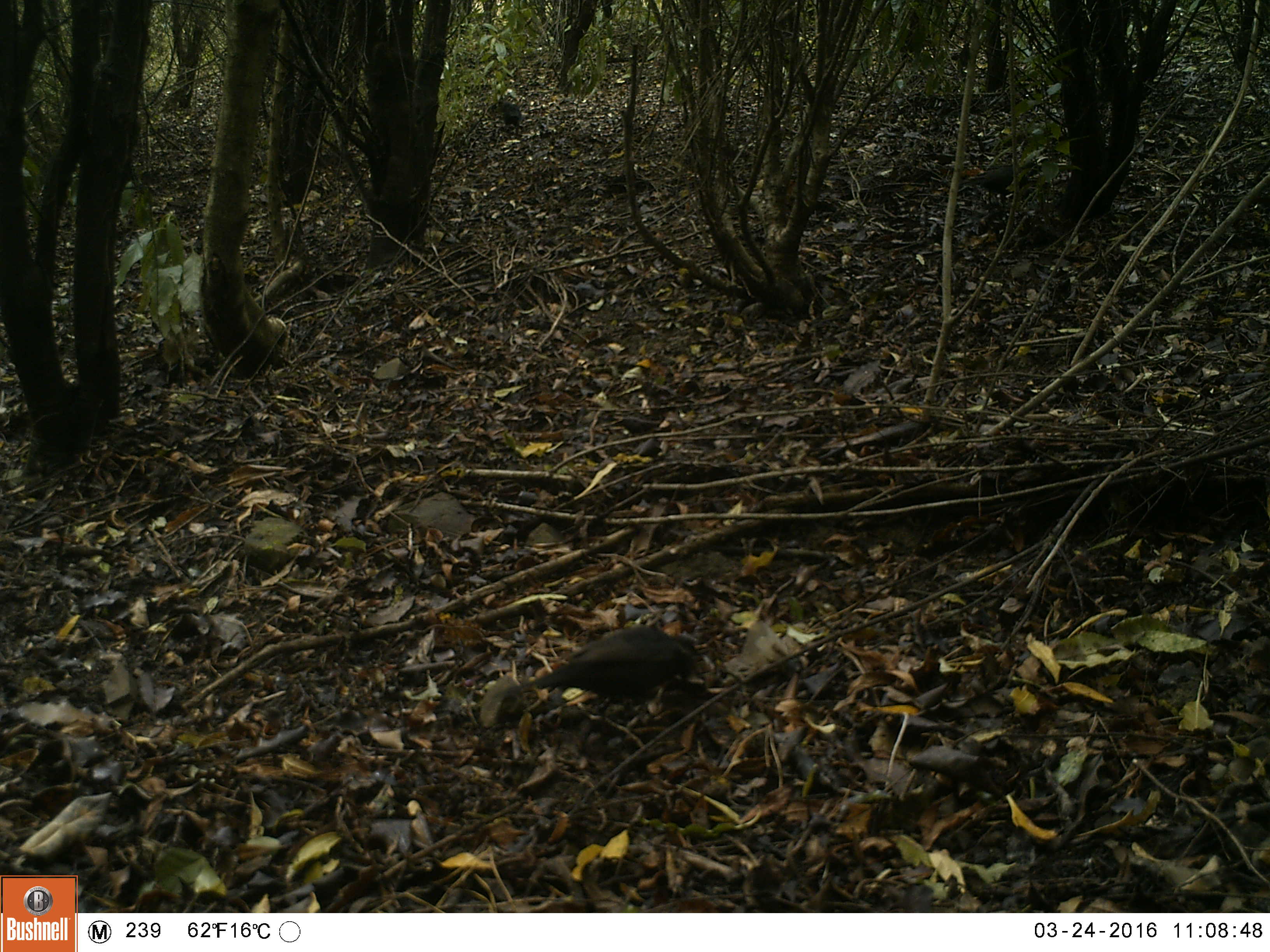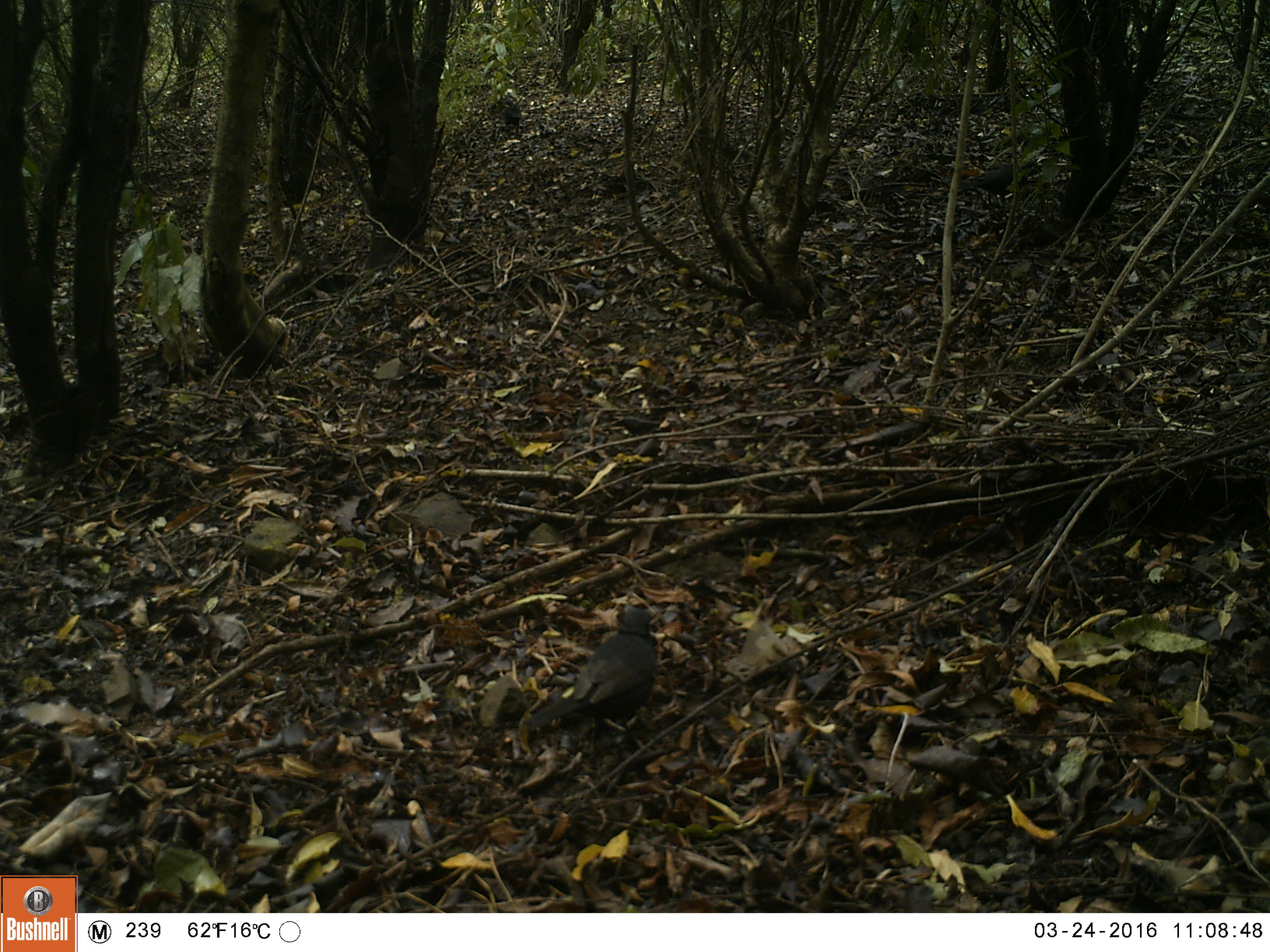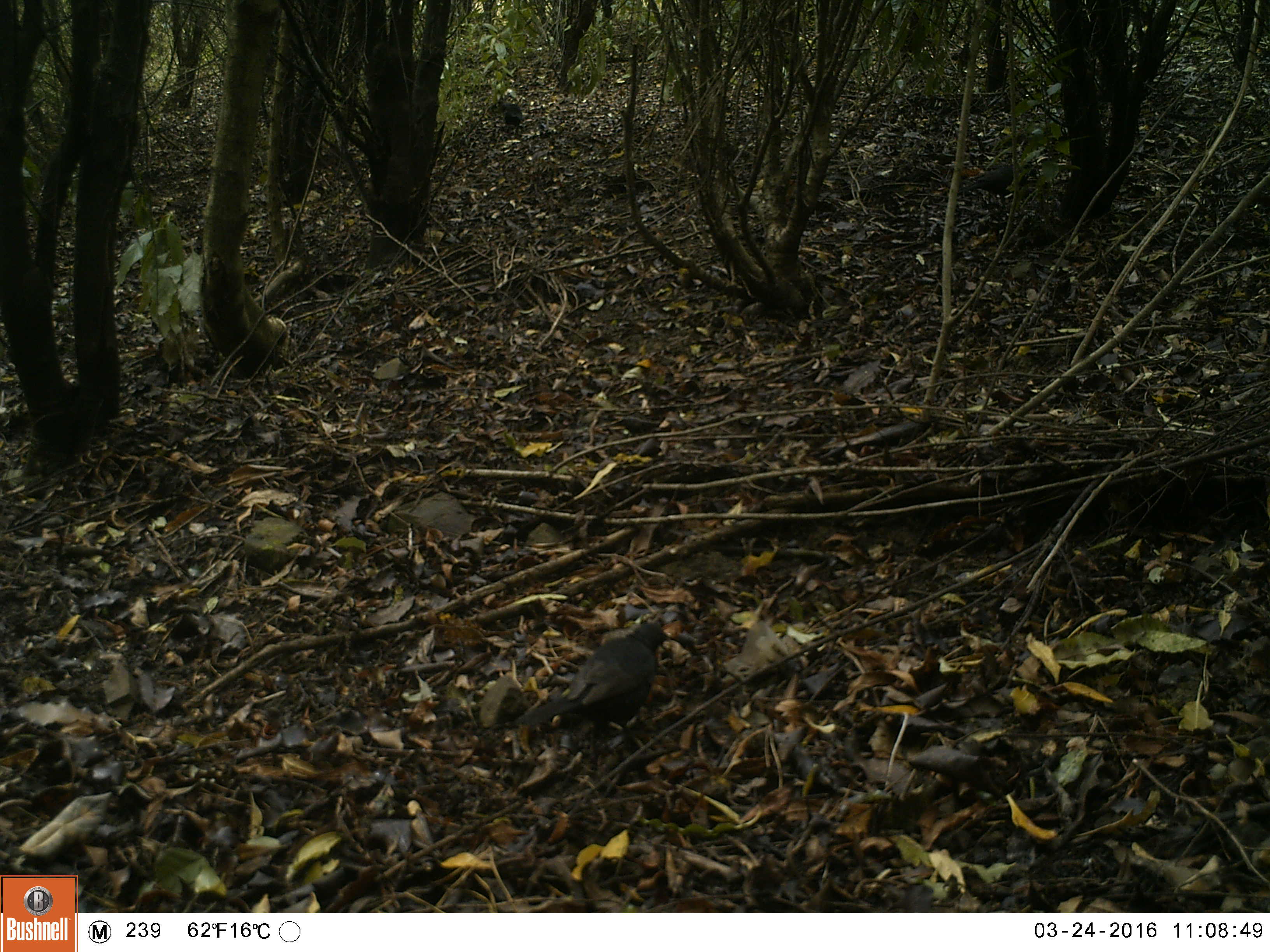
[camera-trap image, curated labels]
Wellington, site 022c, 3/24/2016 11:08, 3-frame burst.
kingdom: Animalia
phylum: Chordata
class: Aves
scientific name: Aves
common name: bird